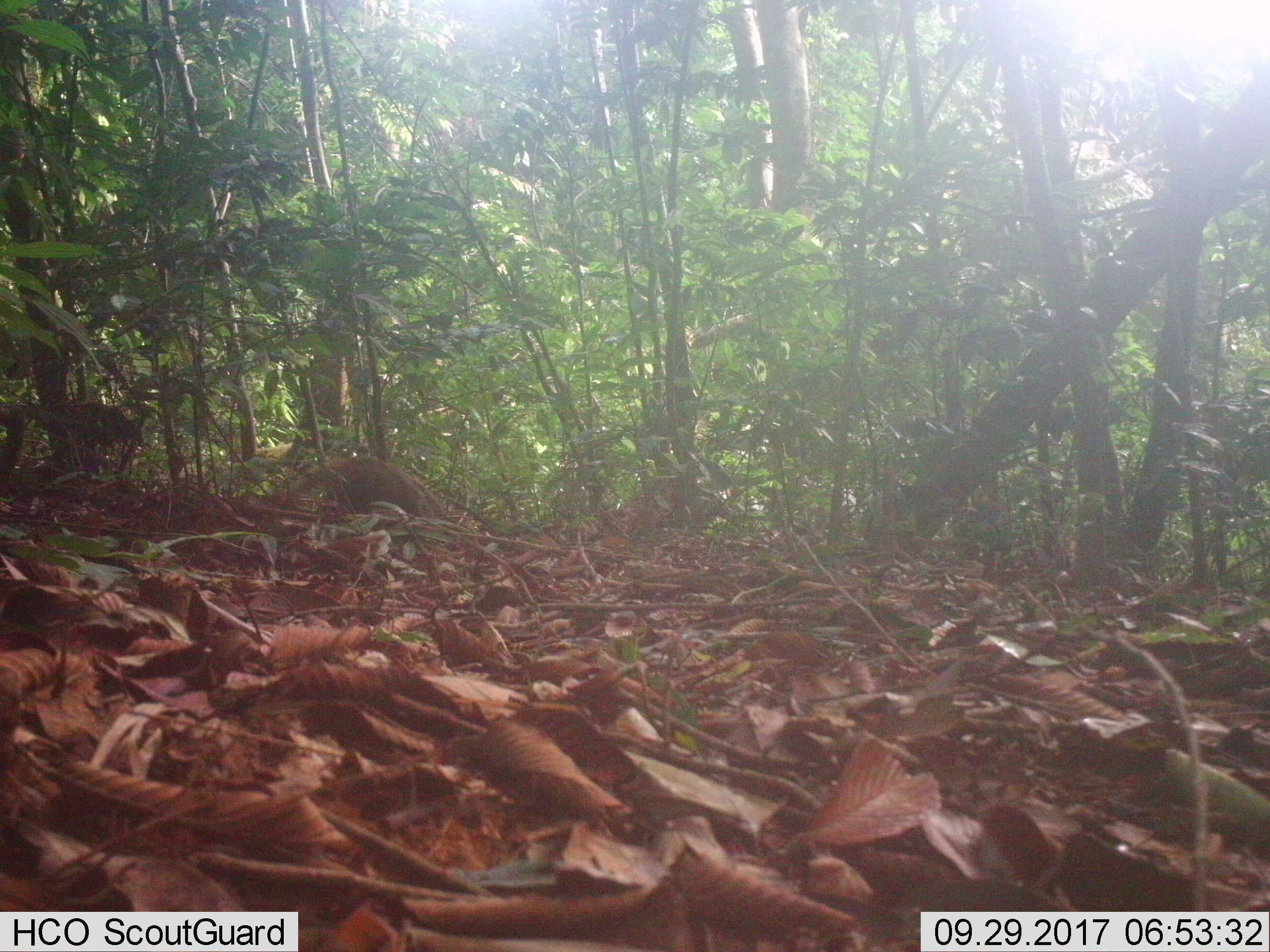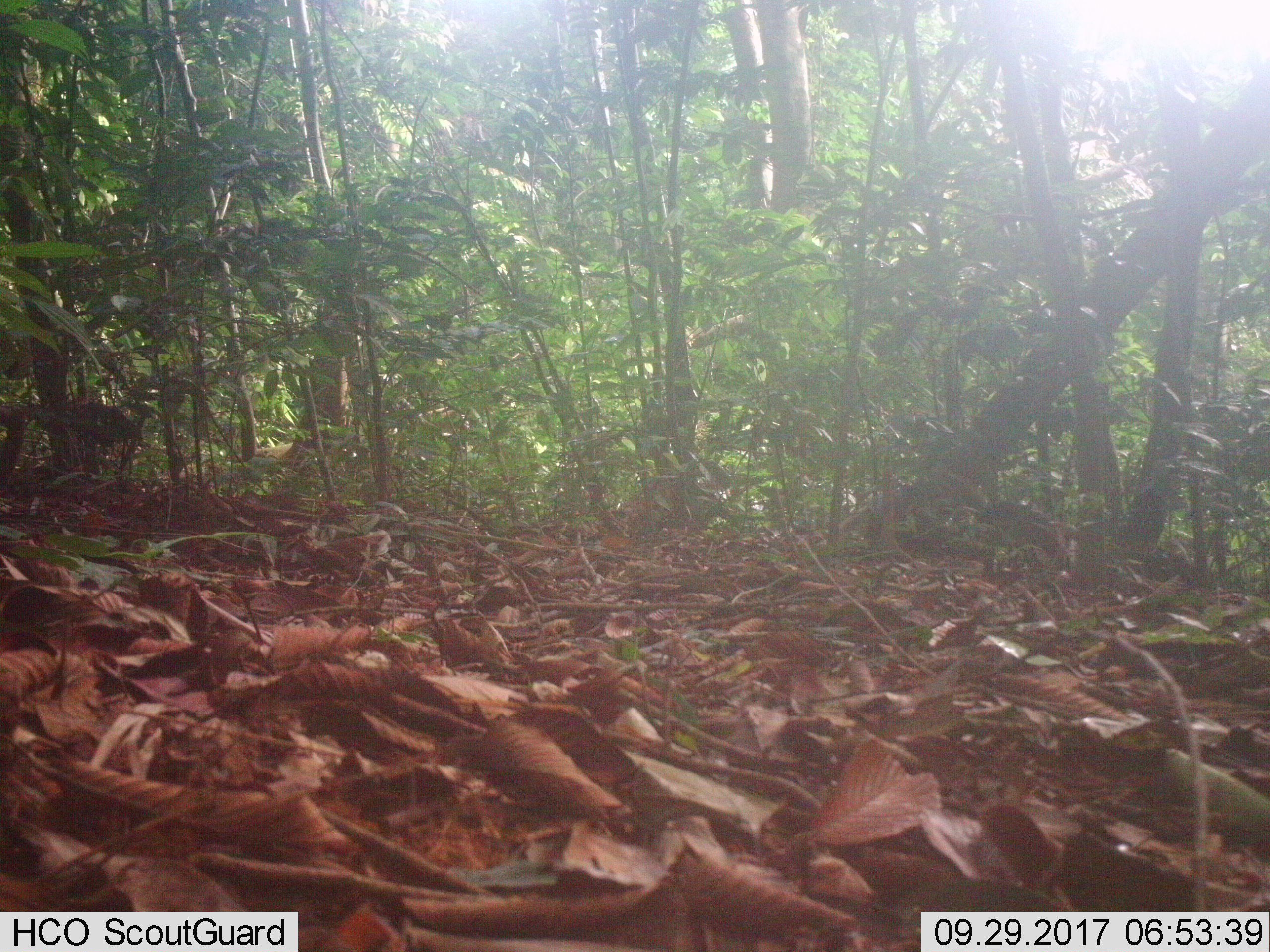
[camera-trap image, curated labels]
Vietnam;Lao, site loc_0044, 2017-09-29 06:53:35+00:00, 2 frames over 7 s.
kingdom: Animalia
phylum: Chordata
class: Mammalia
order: Carnivora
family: Herpestidae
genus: Urva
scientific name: Urva urva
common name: crab-eating mongoose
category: crab eating mongoose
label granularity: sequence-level